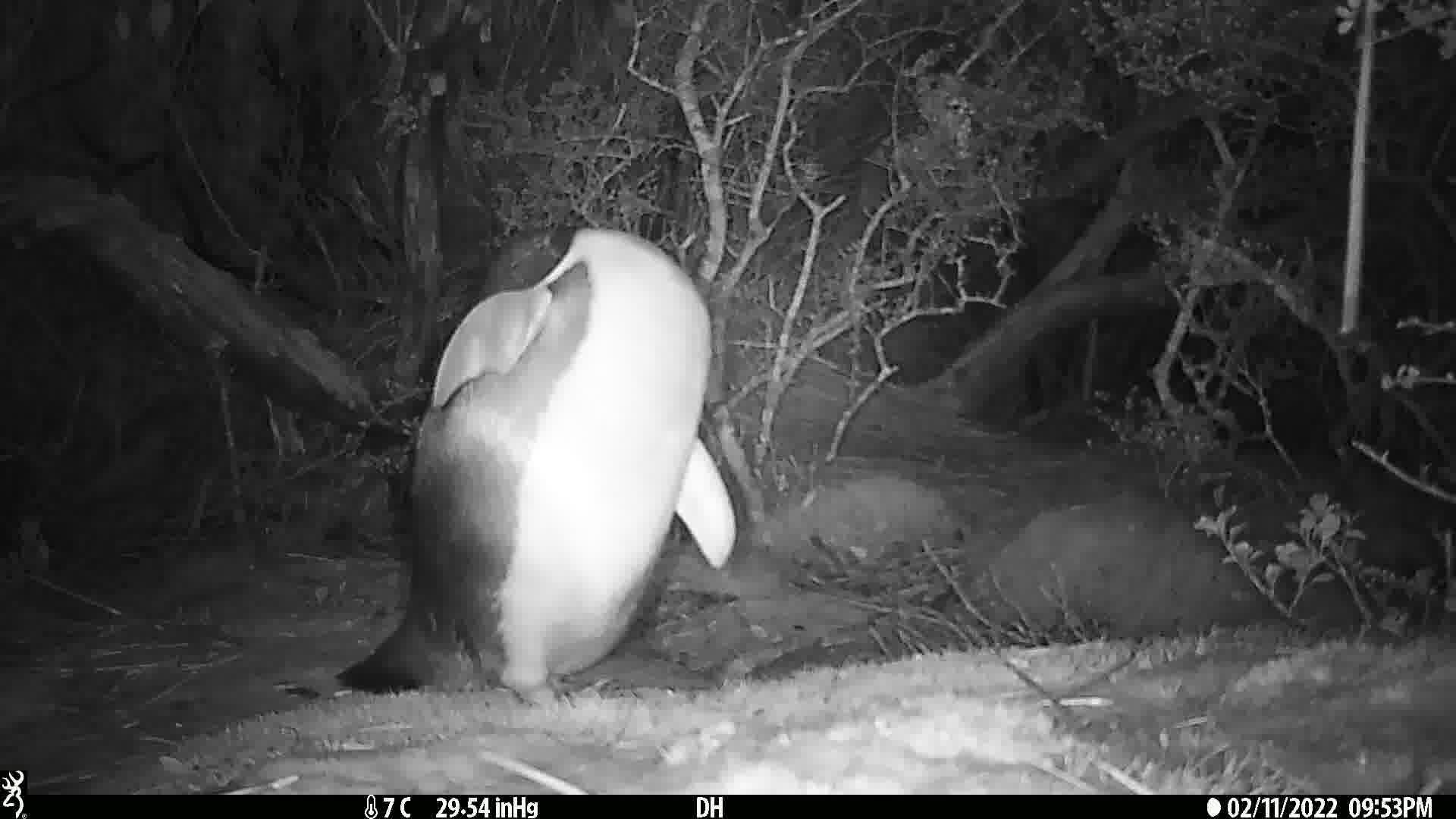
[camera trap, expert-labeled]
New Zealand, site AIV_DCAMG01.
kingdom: Animalia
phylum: Chordata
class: Aves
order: Sphenisciformes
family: Spheniscidae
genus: Megadyptes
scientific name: Megadyptes antipodes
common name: yellow-eyed penguin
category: yellow eyed penguin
Yellow eyed penguin (yellow-eyed penguin) (Megadyptes antipodes).